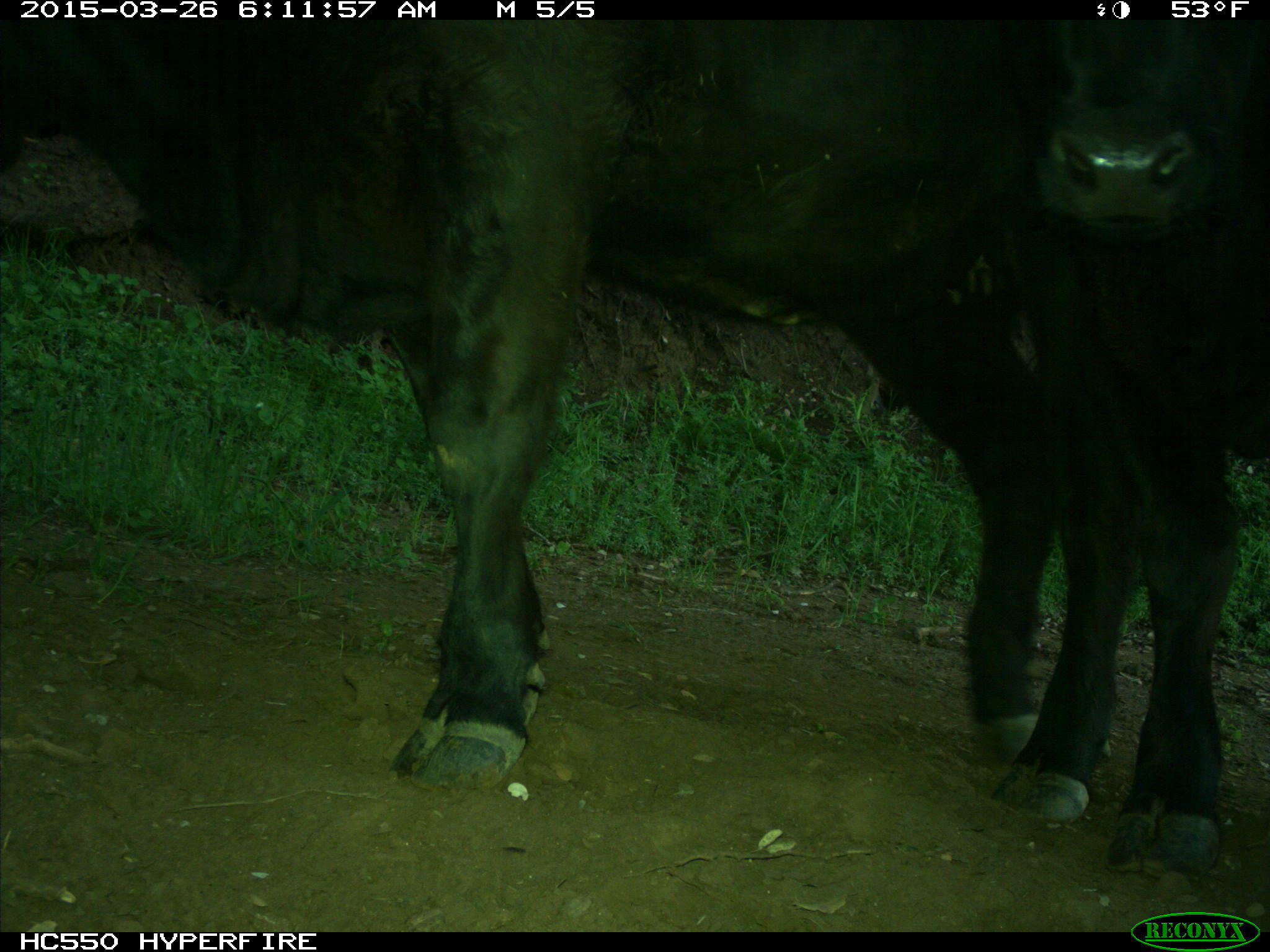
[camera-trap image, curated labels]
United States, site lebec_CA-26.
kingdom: Animalia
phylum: Chordata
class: Mammalia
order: Artiodactyla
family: Bovidae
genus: Bos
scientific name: Bos taurus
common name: domestic cow